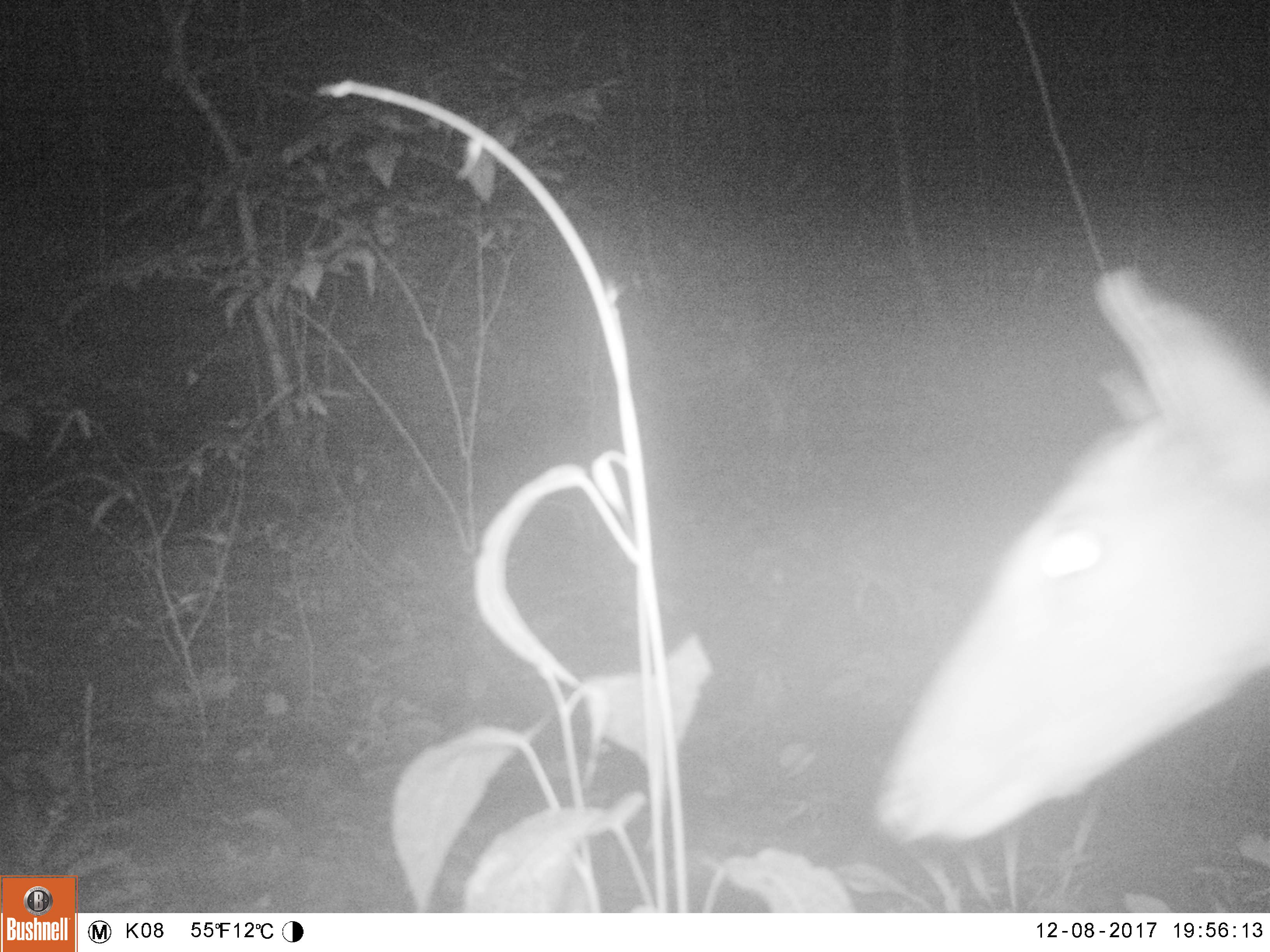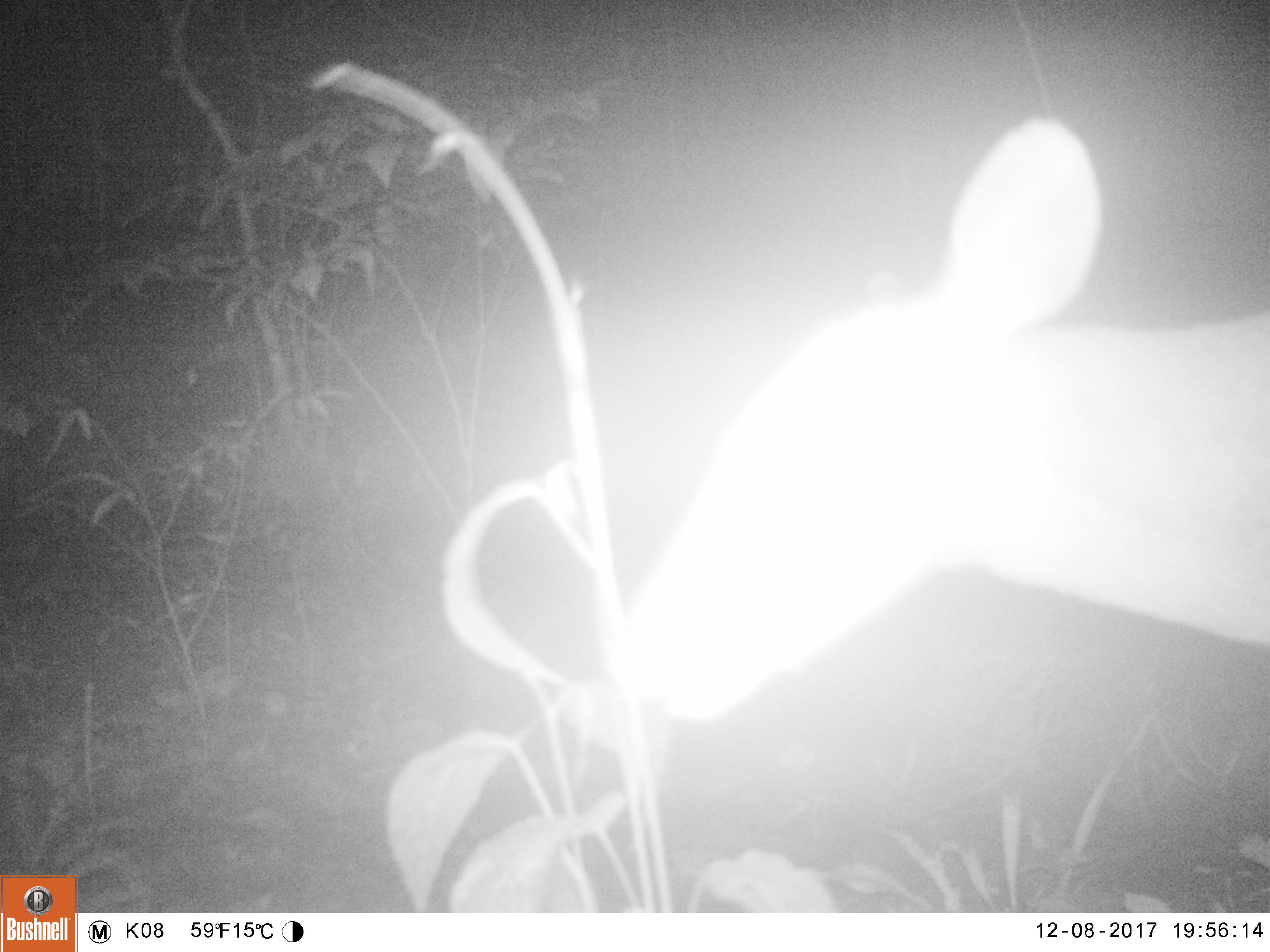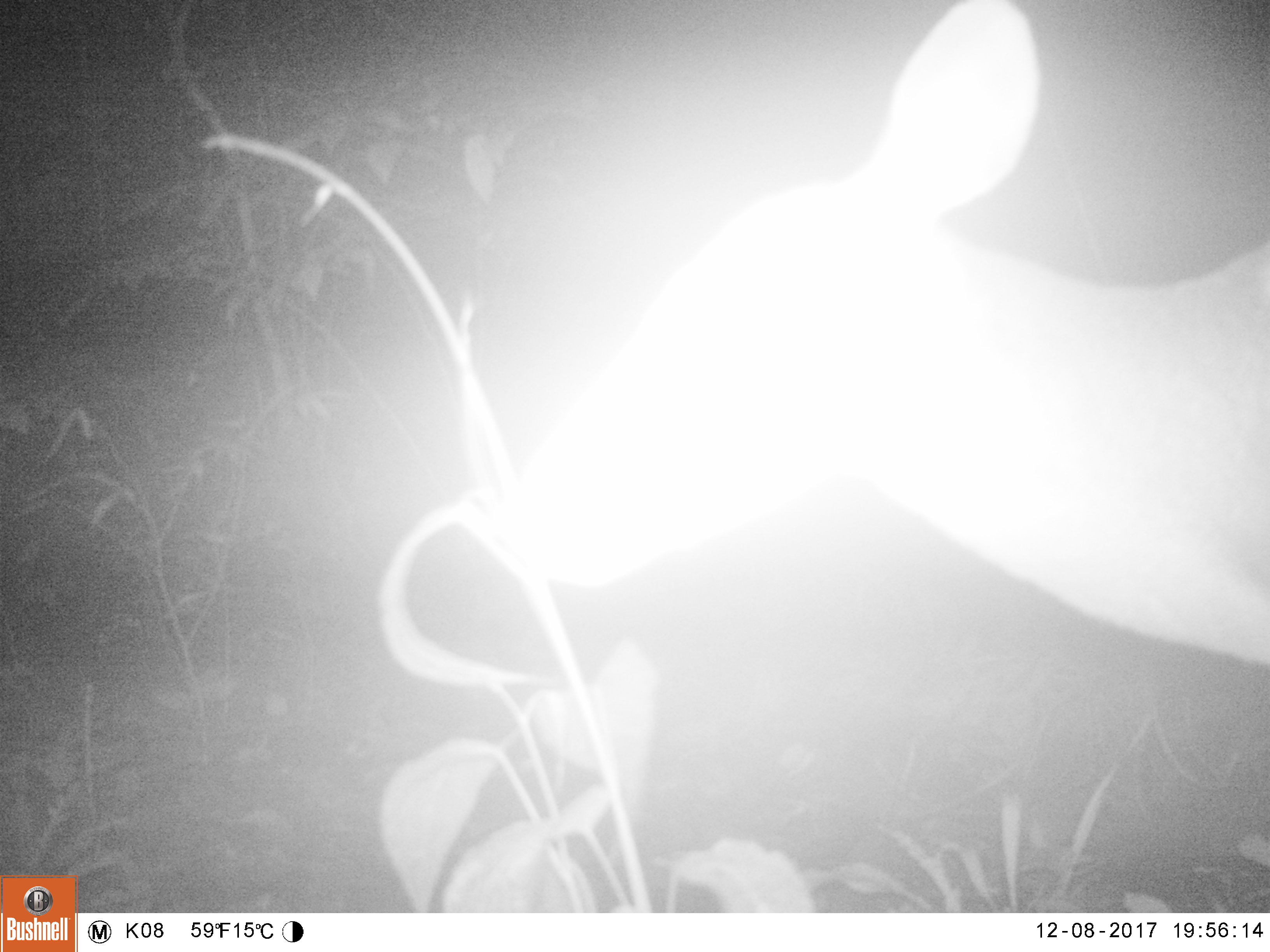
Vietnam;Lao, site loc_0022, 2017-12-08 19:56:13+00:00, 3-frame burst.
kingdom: Animalia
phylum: Chordata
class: Mammalia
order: Artiodactyla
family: Cervidae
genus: Muntiacus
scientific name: Muntiacus vuquangensis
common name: large-antlered muntjac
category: large antlered muntjac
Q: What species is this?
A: Large antlered muntjac (large-antlered muntjac) (Muntiacus vuquangensis).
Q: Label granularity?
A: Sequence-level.